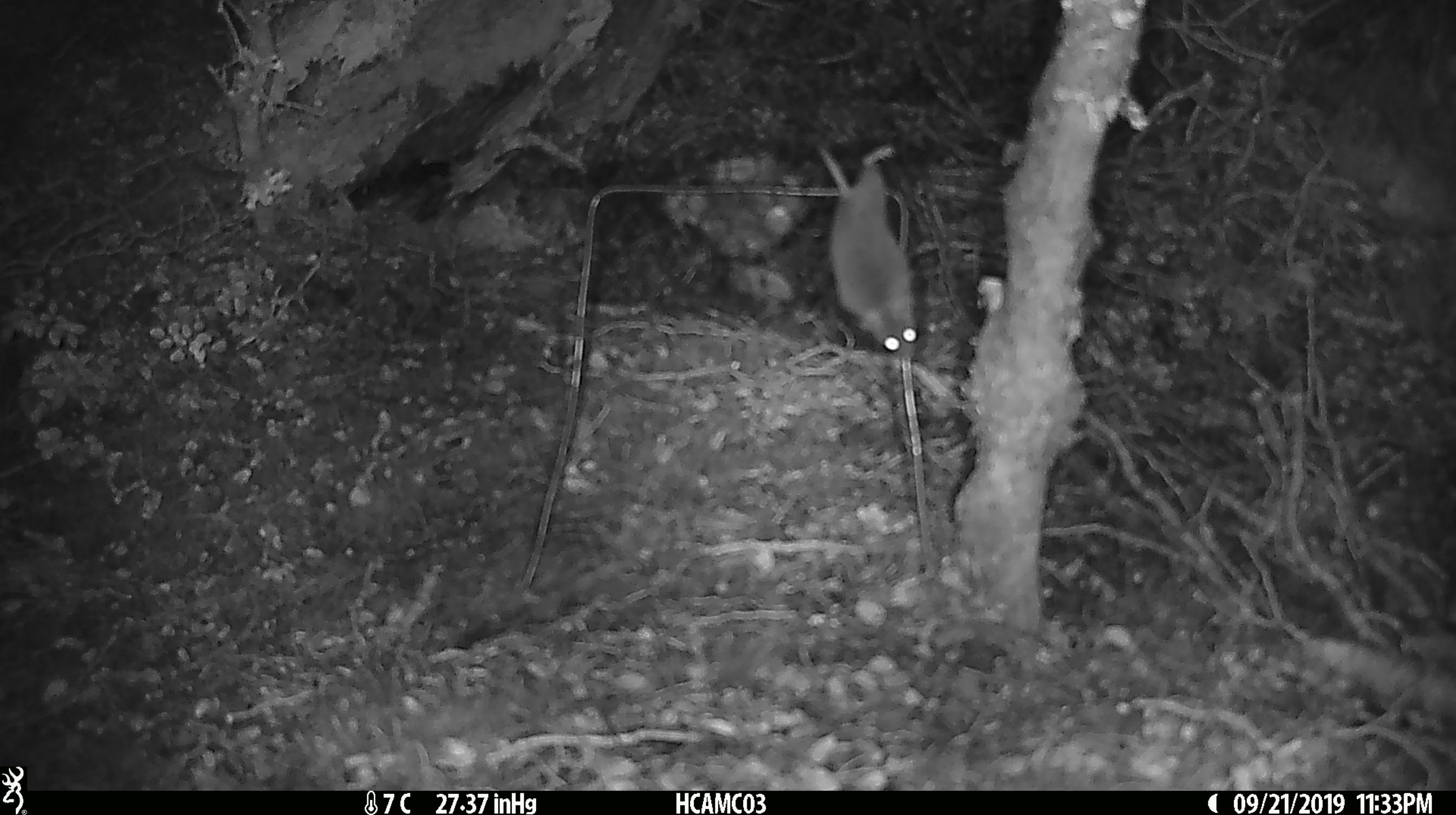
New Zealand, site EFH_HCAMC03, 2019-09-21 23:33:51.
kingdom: Animalia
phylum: Chordata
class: Mammalia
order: Rodentia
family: Muridae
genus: Mus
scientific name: Mus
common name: mouse